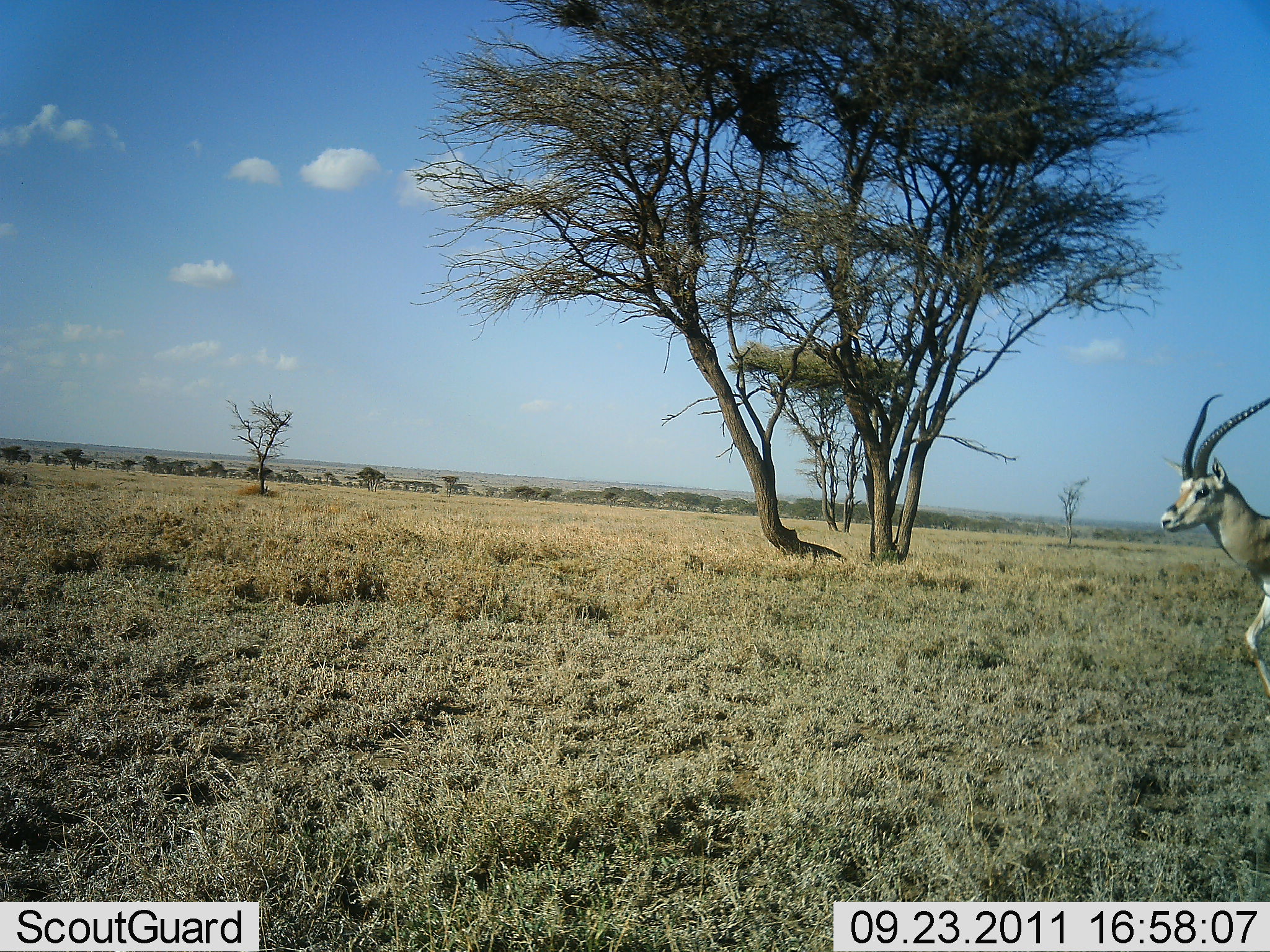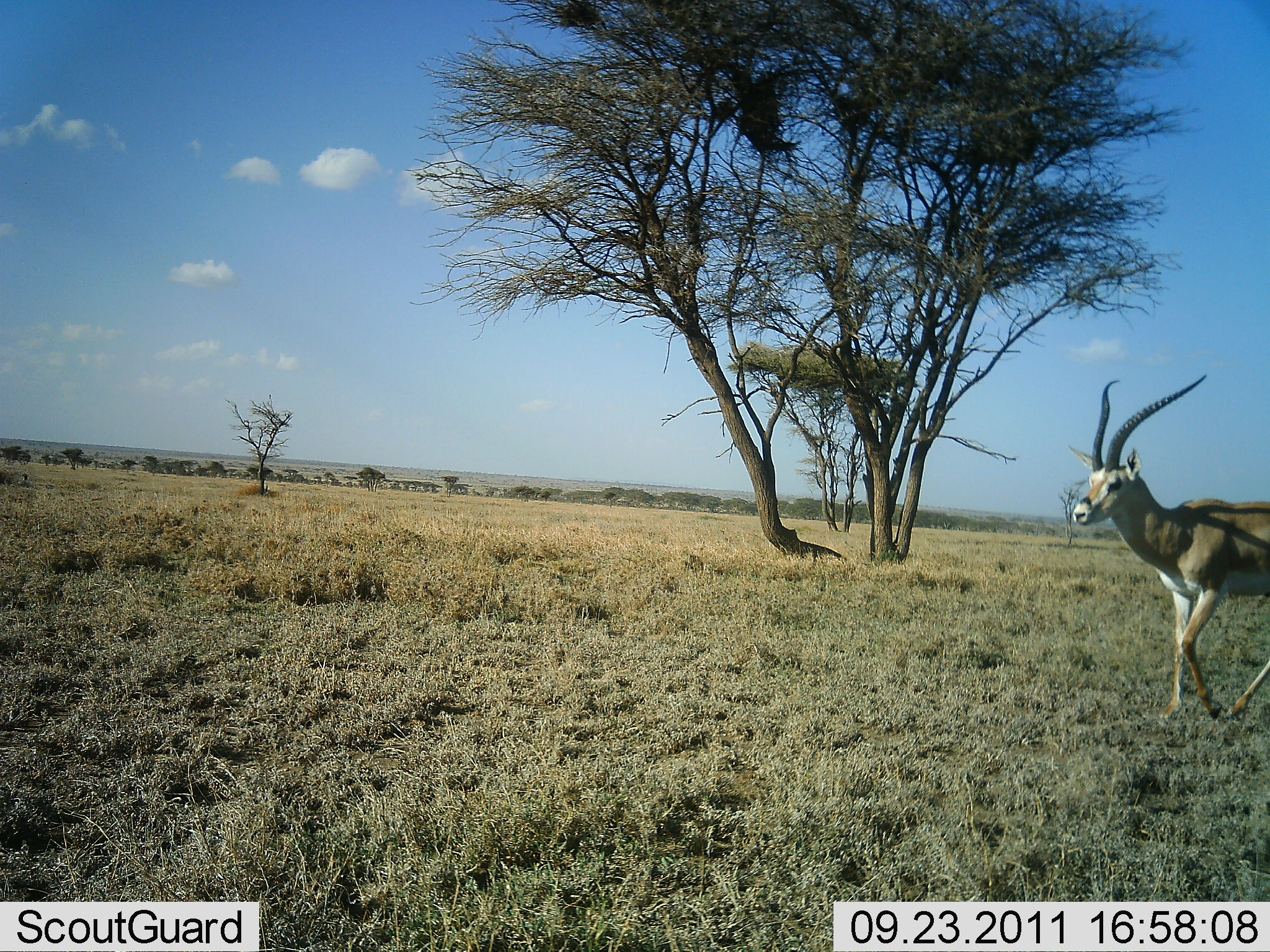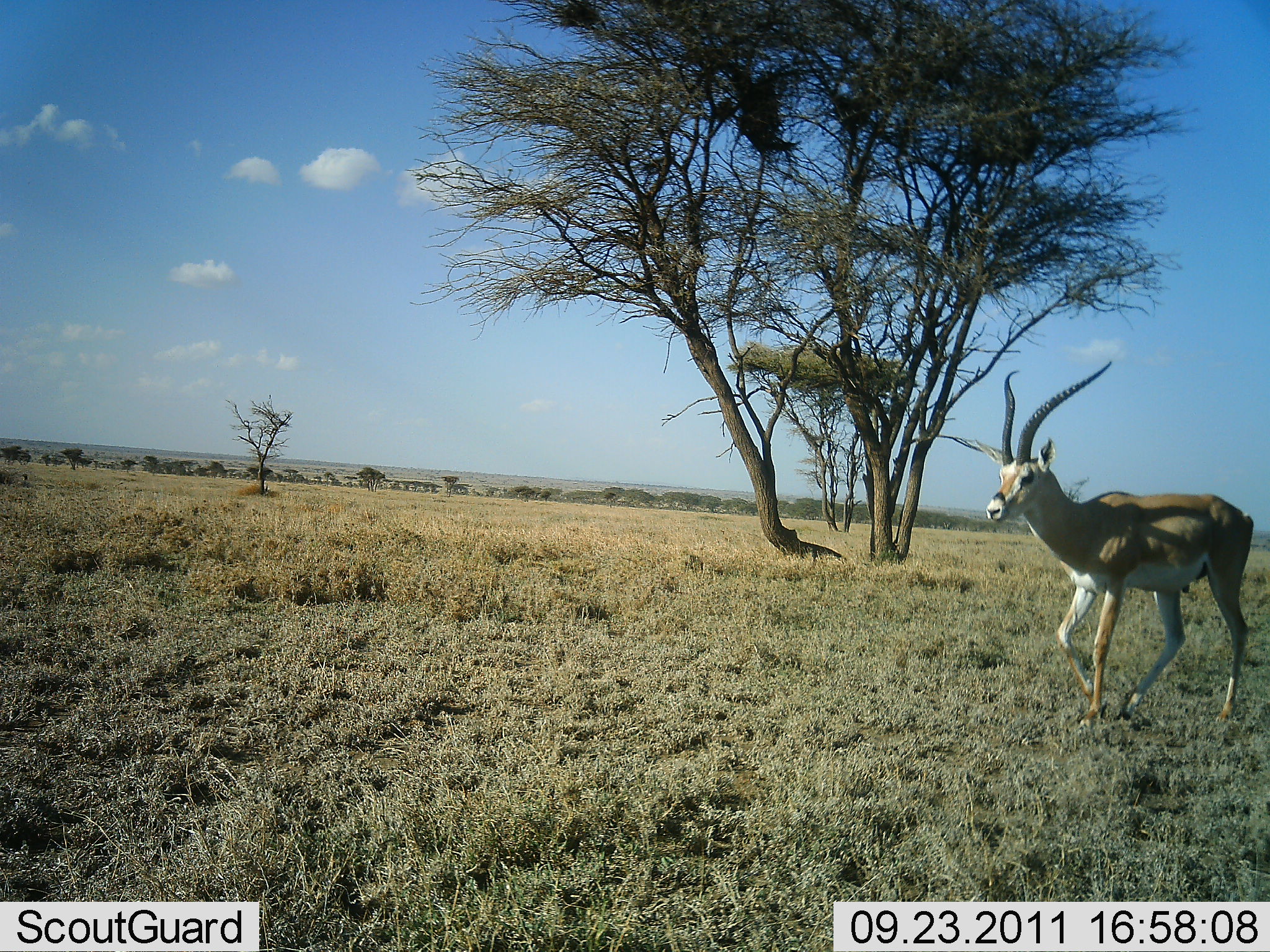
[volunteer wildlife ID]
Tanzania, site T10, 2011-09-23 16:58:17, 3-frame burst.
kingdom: Animalia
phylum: Chordata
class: Mammalia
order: Artiodactyla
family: Bovidae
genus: Nanger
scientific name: Nanger granti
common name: grant's gazelle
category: gazellegrants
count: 1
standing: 0%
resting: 0%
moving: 100%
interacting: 0%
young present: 0%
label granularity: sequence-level